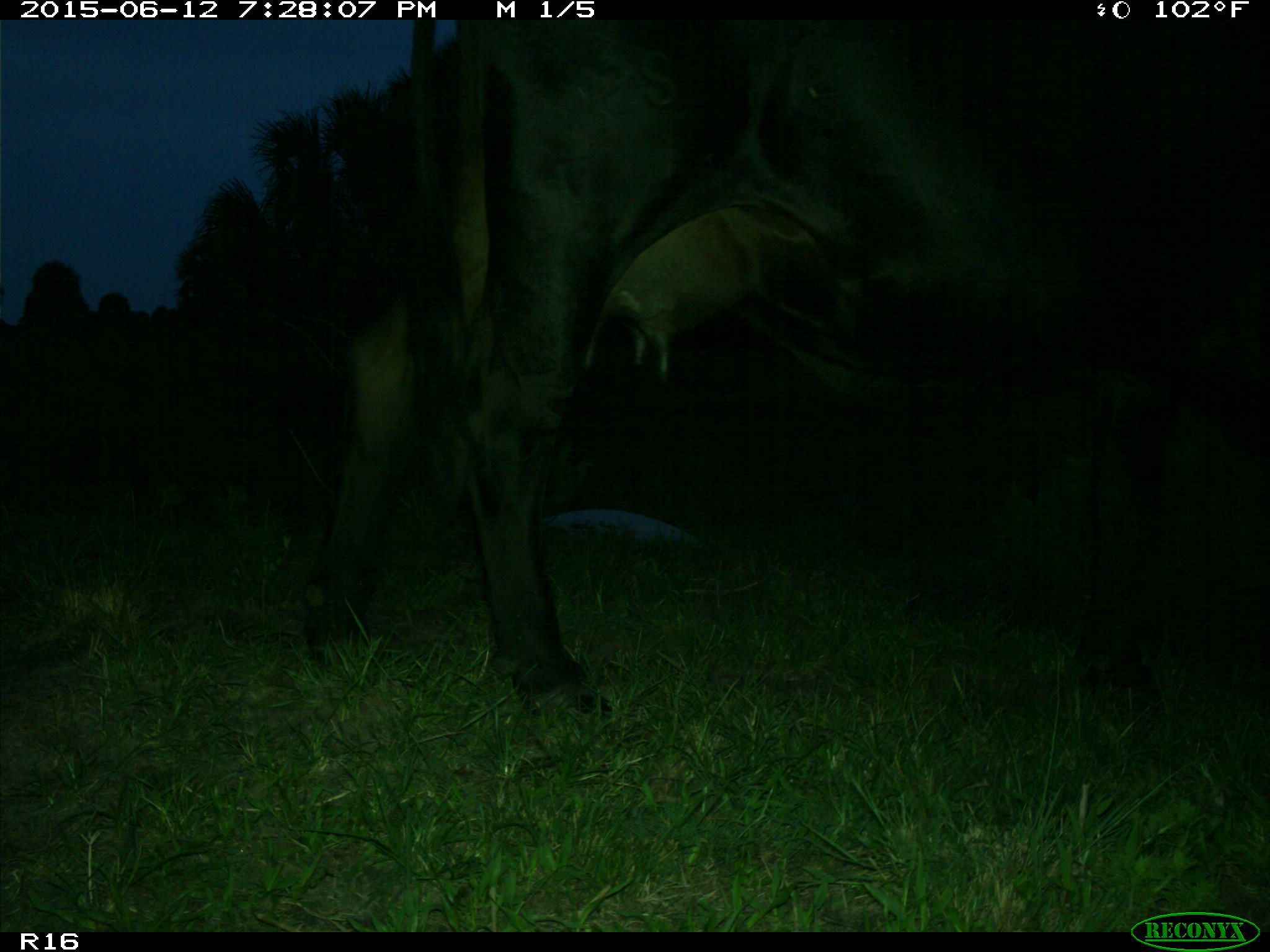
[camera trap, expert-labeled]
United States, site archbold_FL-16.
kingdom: Animalia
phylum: Chordata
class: Mammalia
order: Artiodactyla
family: Bovidae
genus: Bos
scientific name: Bos taurus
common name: domestic cow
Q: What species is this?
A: Bos taurus (domestic cow).